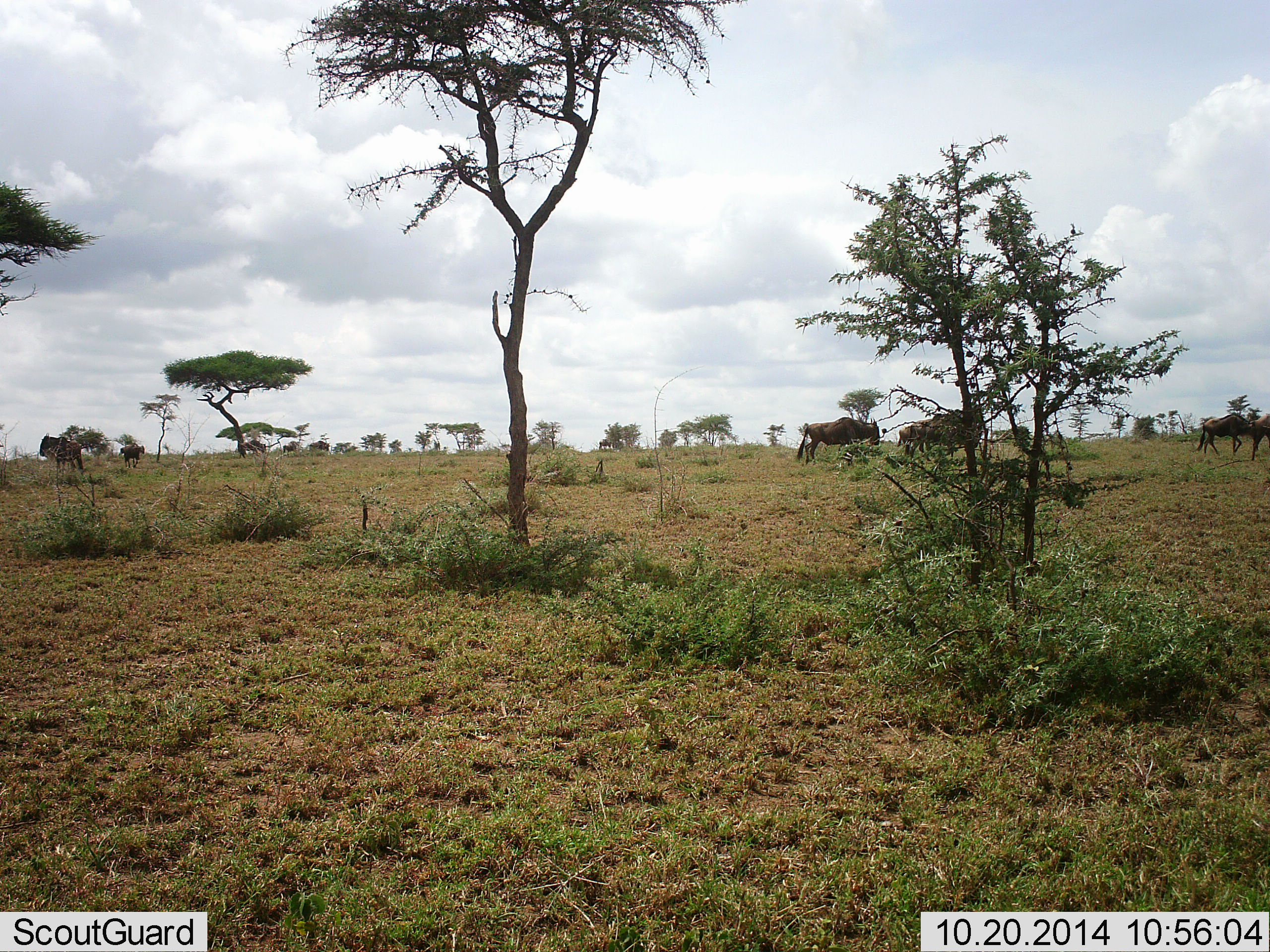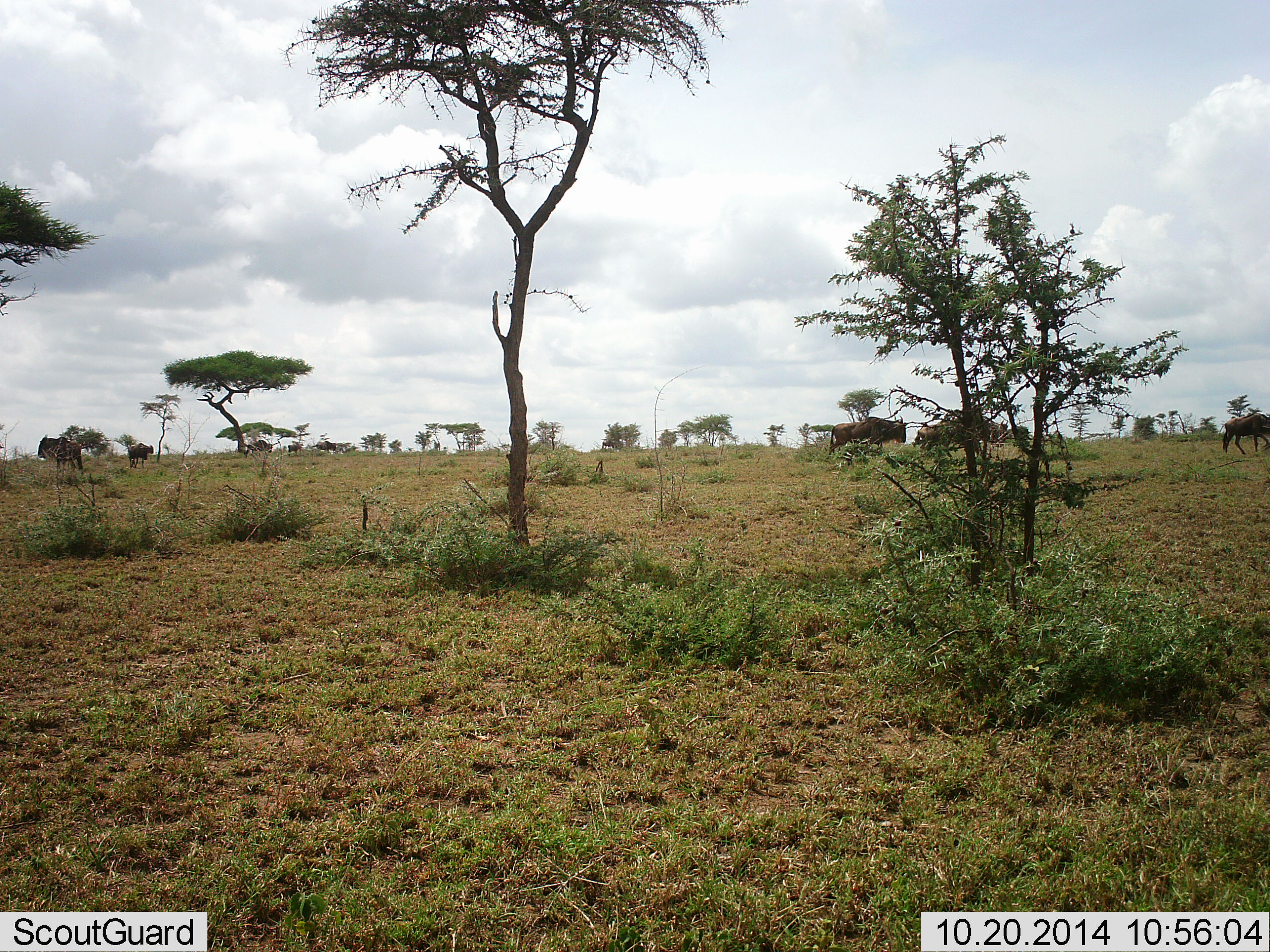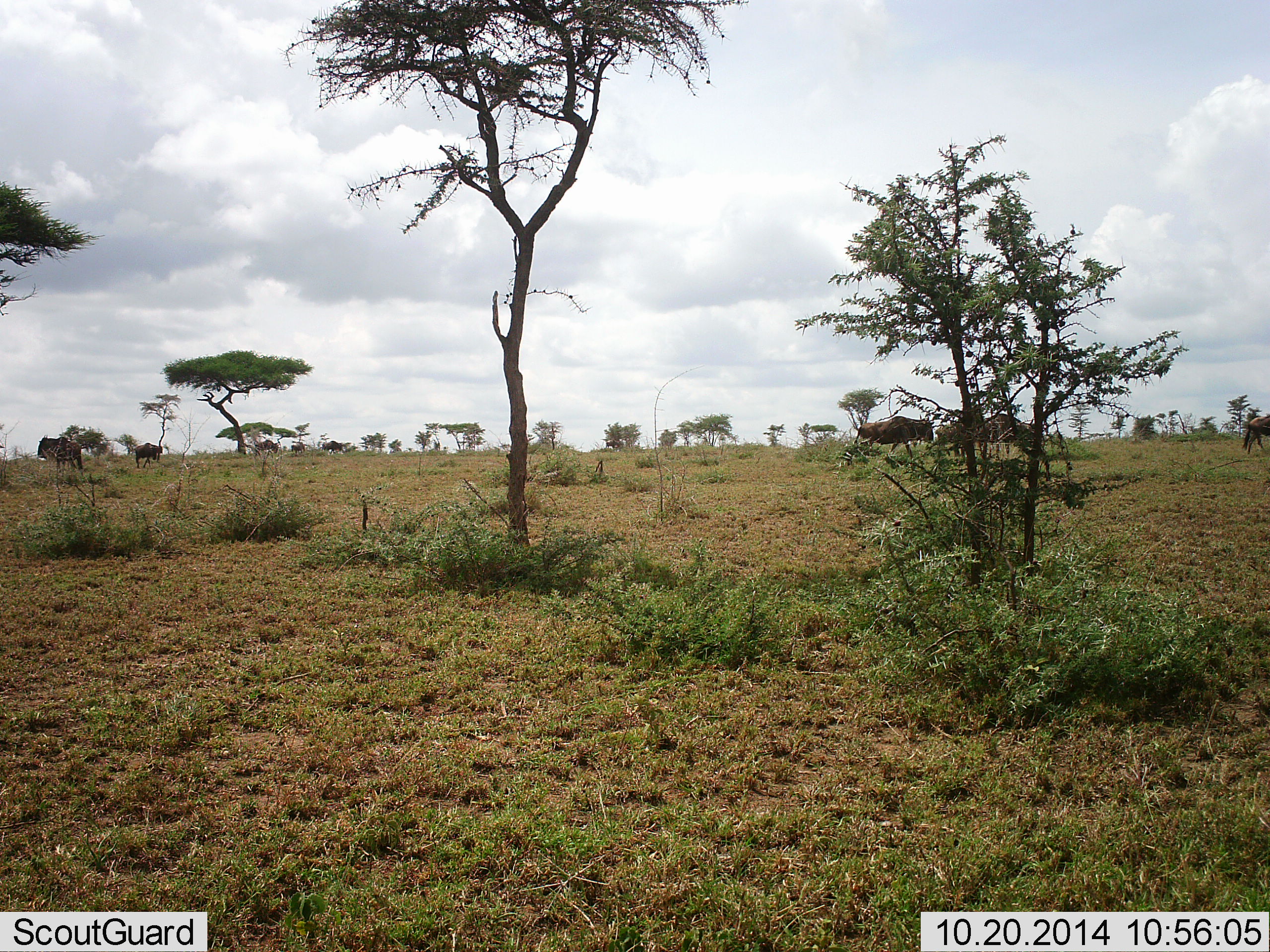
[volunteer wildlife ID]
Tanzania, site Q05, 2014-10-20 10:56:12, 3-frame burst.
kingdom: Animalia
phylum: Chordata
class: Mammalia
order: Artiodactyla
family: Bovidae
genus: Connochaetes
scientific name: Connochaetes taurinus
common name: blue wildebeest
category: wildebeest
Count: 10.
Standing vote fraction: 30%.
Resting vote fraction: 0%.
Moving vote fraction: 100%.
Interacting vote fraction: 0%.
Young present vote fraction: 0%.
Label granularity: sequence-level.